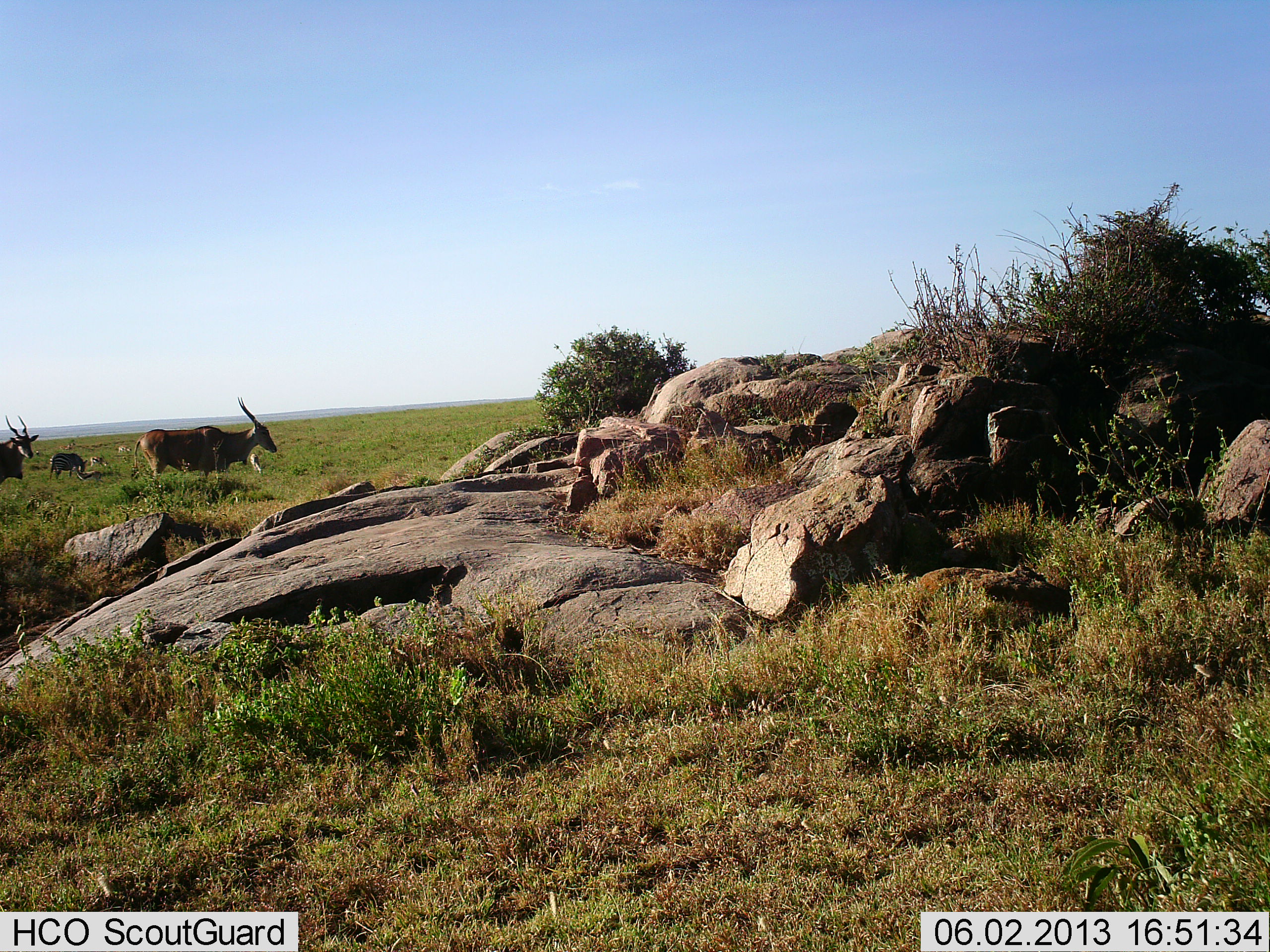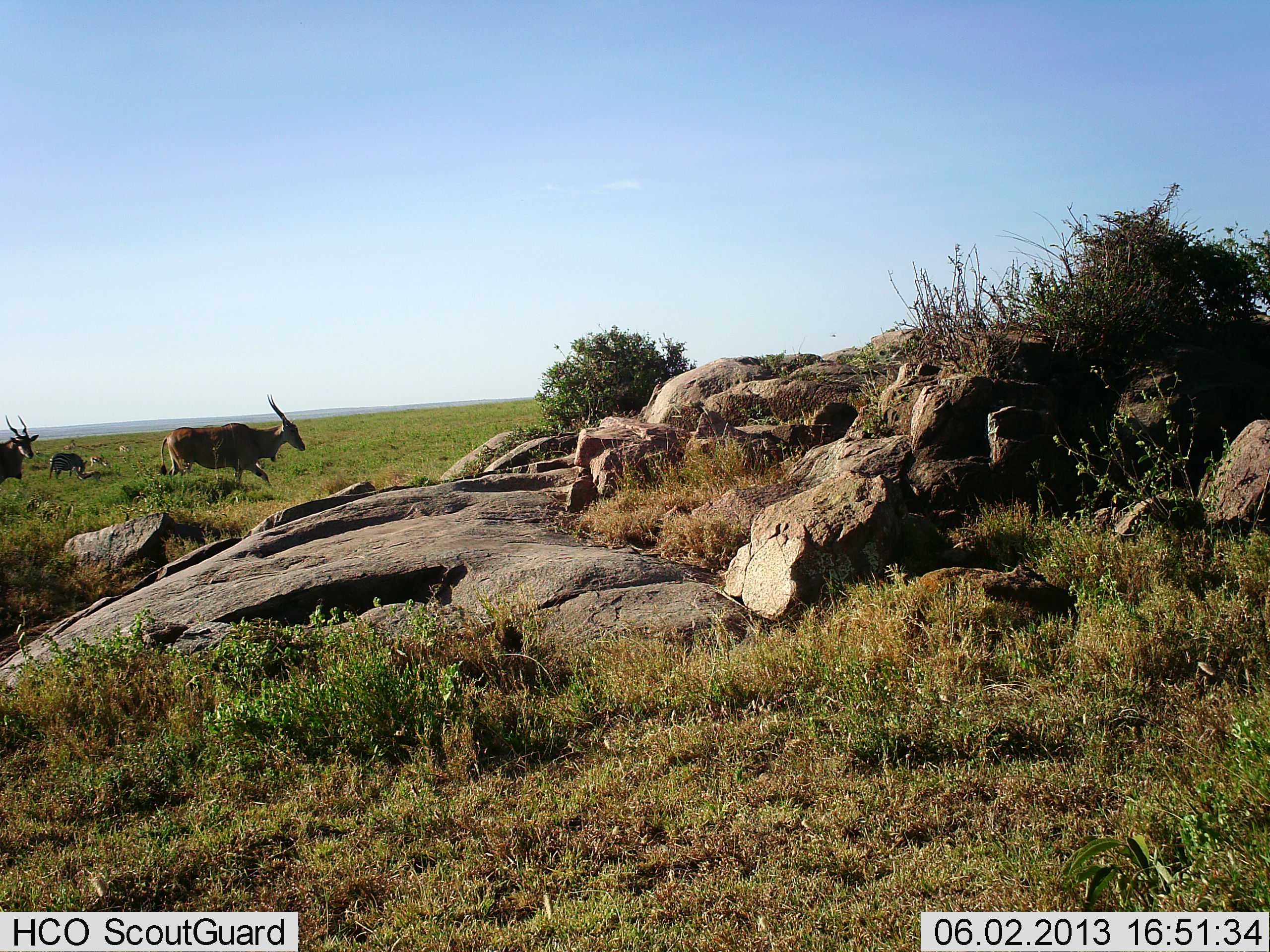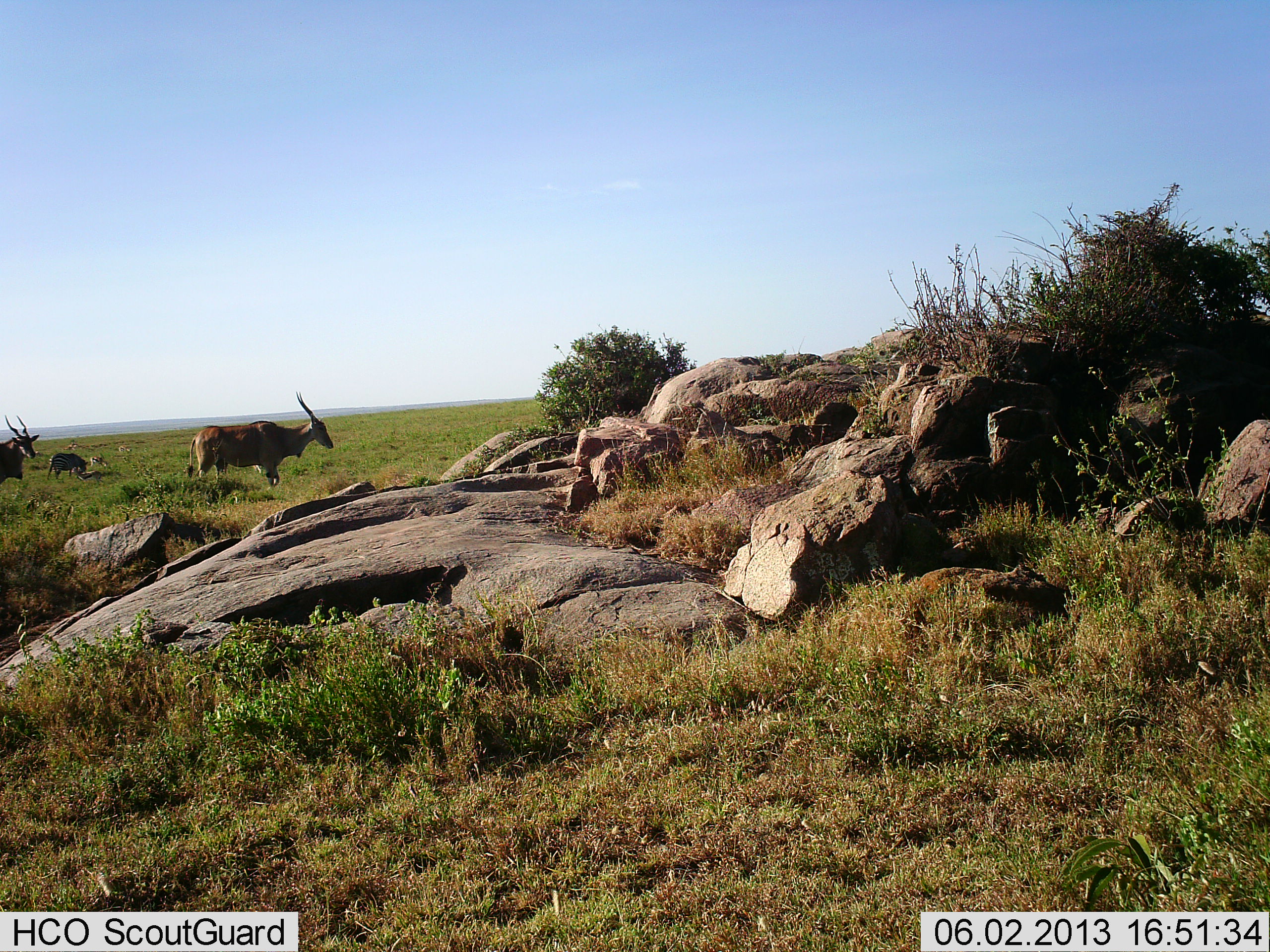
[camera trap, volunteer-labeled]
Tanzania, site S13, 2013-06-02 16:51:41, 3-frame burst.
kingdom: Animalia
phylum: Chordata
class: Mammalia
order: Artiodactyla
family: Bovidae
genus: Tragelaphus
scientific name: Tragelaphus oryx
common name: eland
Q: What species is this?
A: Eland (Tragelaphus oryx).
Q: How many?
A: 3.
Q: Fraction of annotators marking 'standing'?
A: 60%.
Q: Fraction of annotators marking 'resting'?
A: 0%.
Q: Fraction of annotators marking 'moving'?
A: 90%.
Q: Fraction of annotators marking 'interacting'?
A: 0%.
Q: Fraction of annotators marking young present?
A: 15%.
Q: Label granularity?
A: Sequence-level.